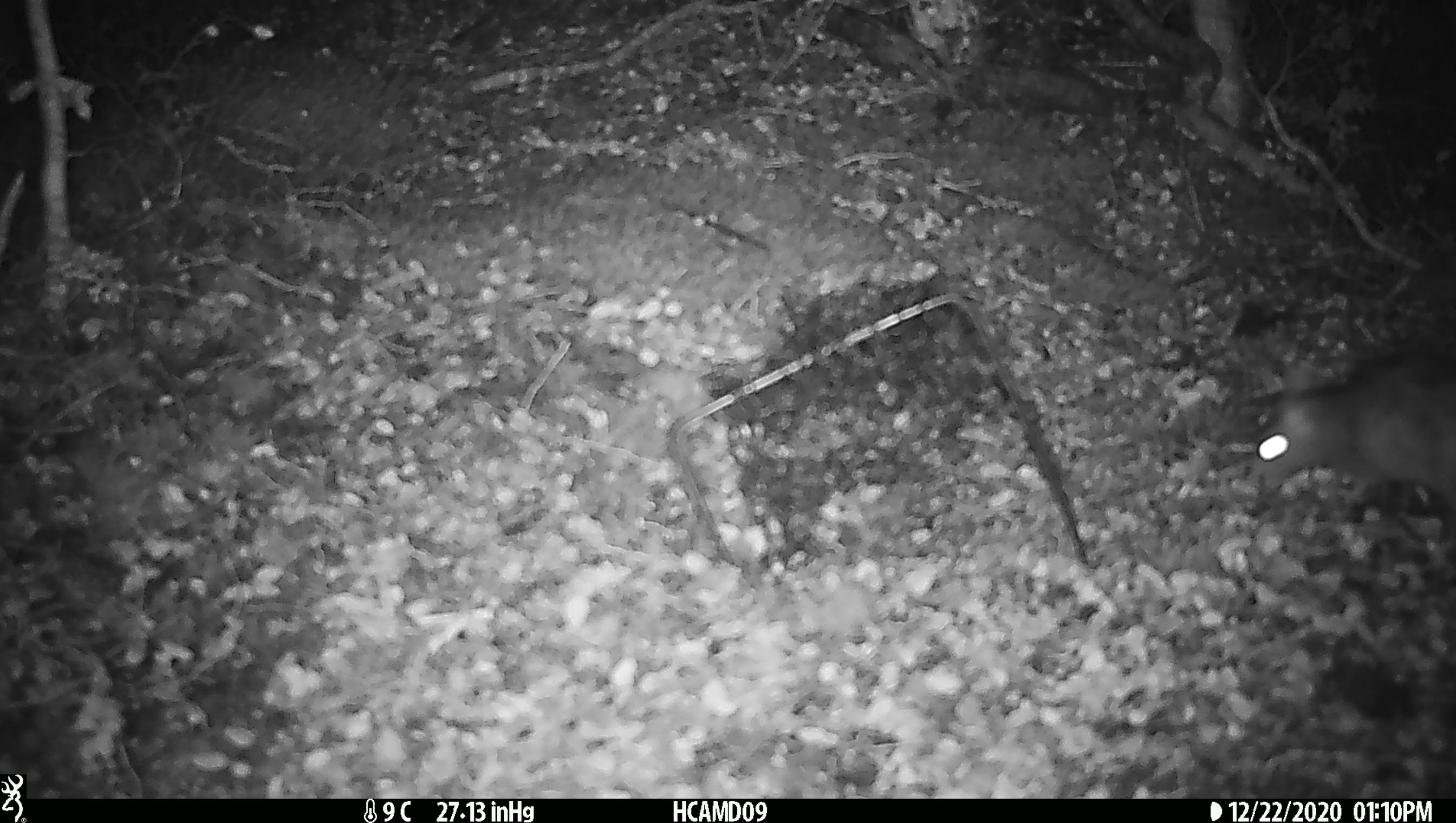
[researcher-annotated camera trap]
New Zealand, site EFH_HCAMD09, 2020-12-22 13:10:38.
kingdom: Animalia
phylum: Chordata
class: Mammalia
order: Rodentia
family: Muridae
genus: Rattus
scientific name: Rattus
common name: rat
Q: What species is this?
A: Rat (Rattus).